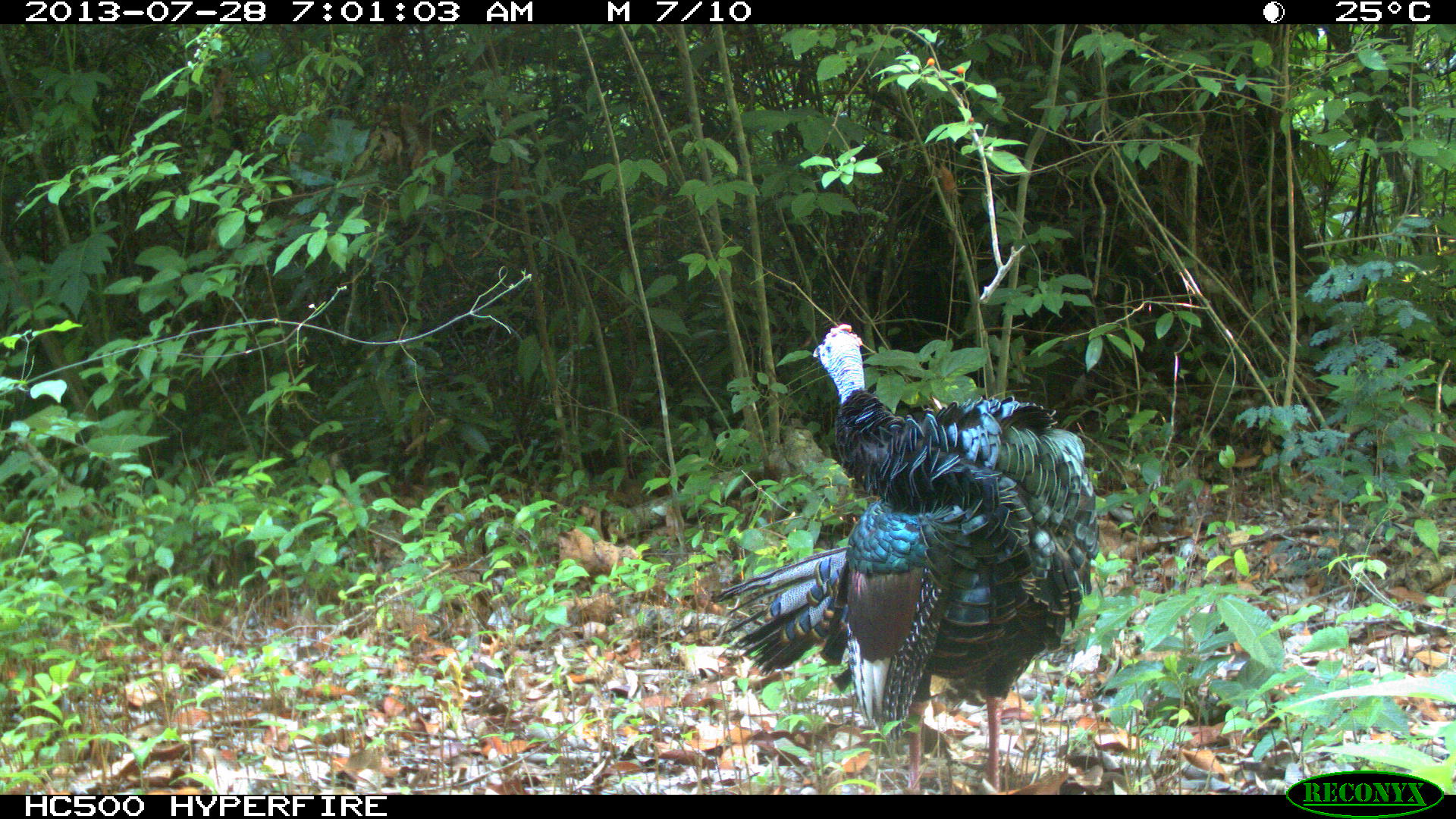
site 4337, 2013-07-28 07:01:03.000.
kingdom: Animalia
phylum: Chordata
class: Aves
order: Galliformes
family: Phasianidae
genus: Meleagris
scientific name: Meleagris ocellata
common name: ocellated turkey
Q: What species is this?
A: Meleagris ocellata (ocellated turkey).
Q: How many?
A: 1.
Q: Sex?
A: Male.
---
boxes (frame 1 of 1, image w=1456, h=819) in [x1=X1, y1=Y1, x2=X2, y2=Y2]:
meleagris ocellata: [x1=714, y1=322, x2=1100, y2=792]